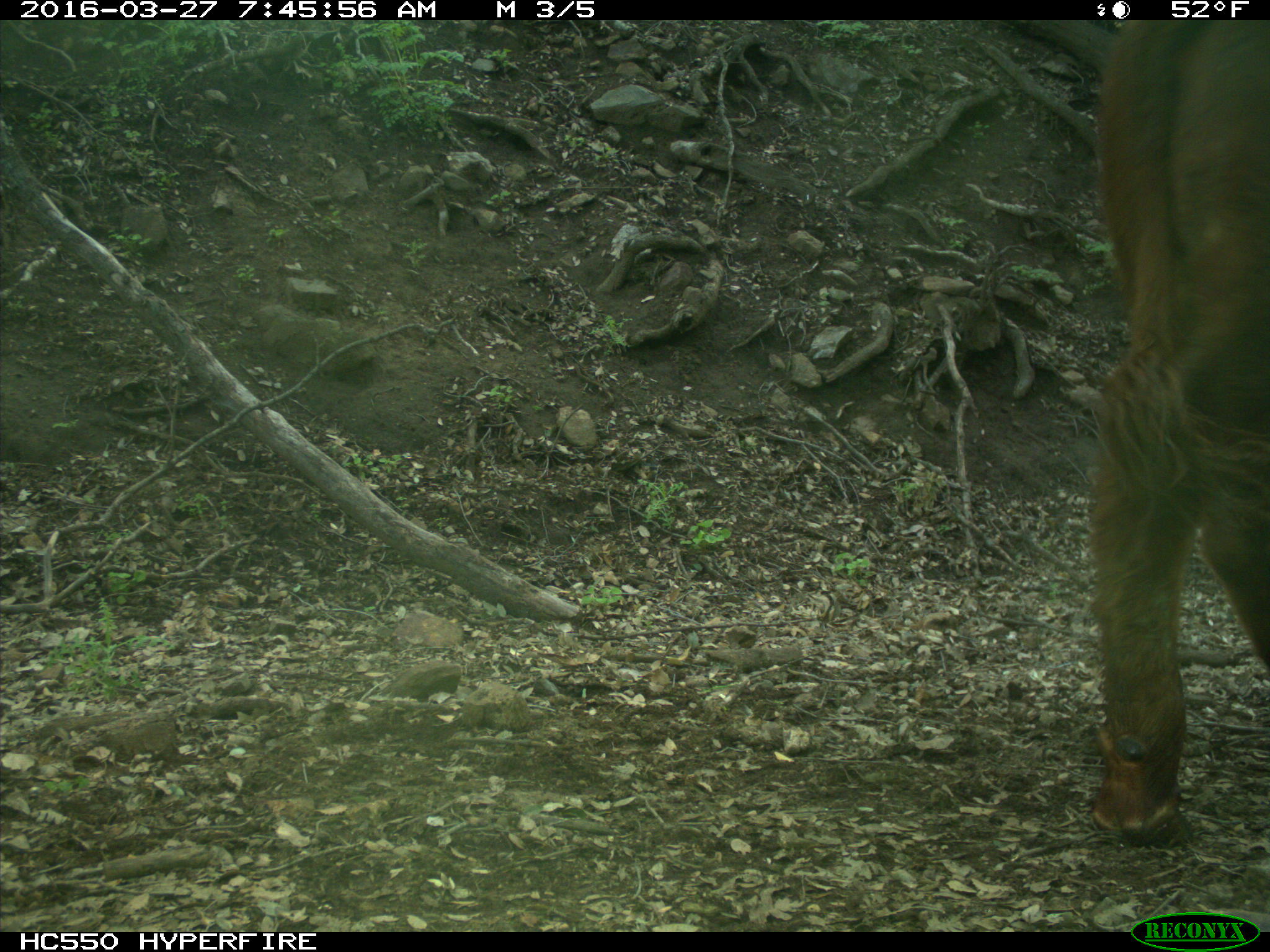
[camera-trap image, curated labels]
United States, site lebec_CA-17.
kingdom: Animalia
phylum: Chordata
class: Mammalia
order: Artiodactyla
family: Bovidae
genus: Bos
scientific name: Bos taurus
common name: domestic cow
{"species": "Bos taurus (domestic cow)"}